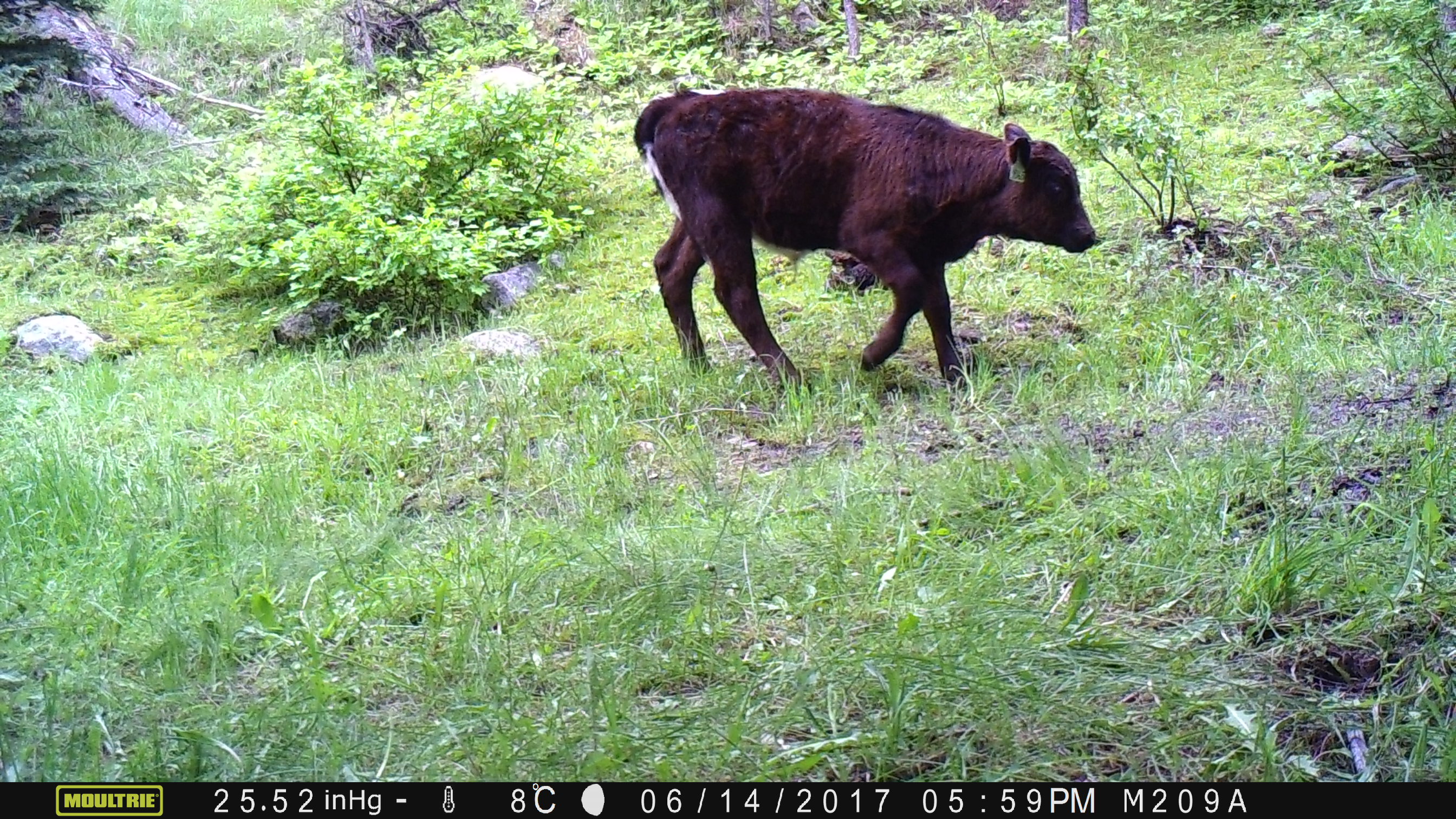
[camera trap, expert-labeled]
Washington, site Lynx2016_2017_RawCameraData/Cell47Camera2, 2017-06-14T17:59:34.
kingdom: Animalia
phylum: Chordata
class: Mammalia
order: Artiodactyla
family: Bovidae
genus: Bos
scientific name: Bos taurus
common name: domestic cattle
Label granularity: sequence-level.